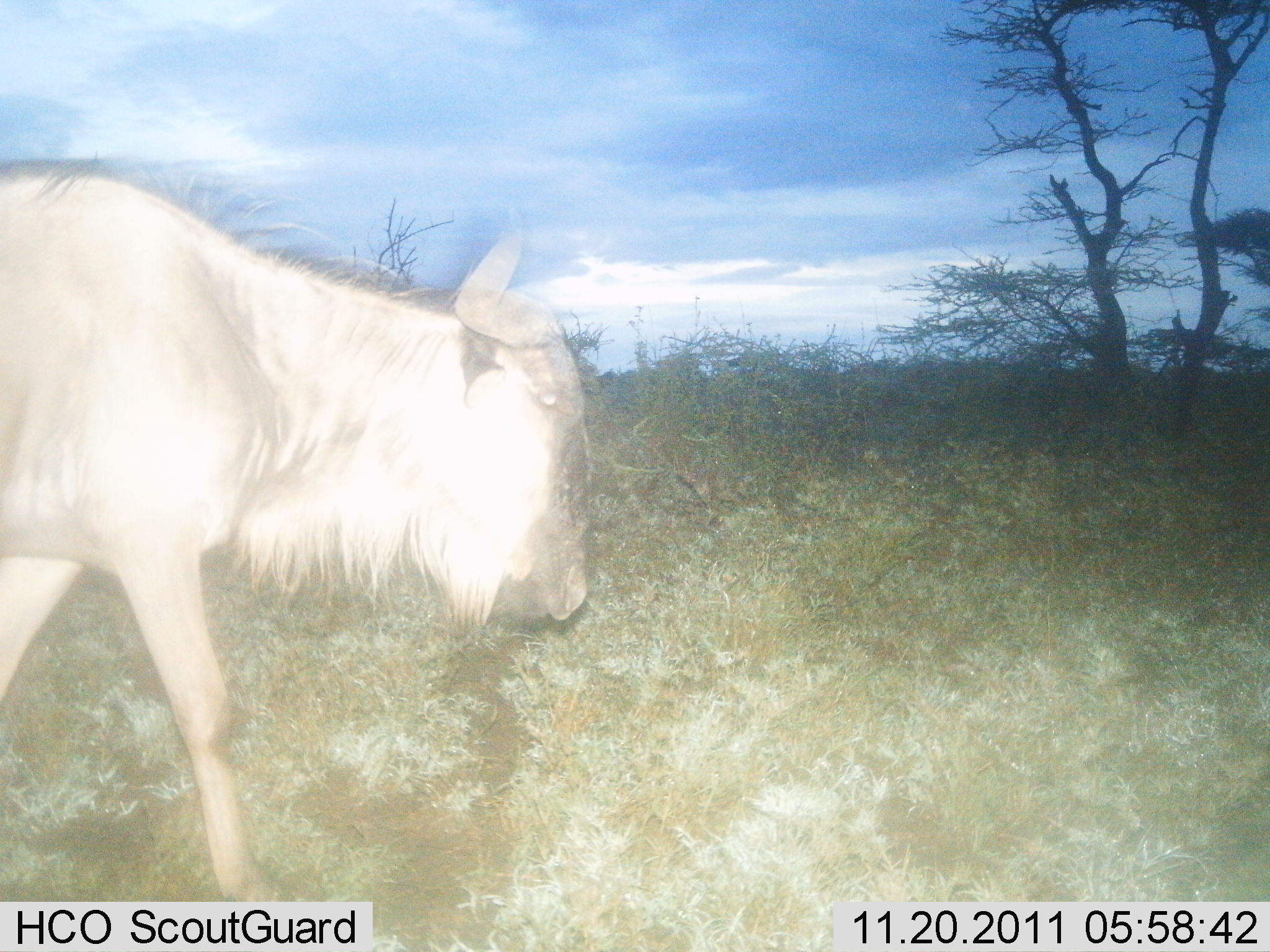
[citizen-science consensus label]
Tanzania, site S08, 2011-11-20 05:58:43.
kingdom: Animalia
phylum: Chordata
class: Mammalia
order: Artiodactyla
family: Bovidae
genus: Connochaetes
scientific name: Connochaetes taurinus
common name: blue wildebeest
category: wildebeest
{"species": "wildebeest (blue wildebeest) (Connochaetes taurinus)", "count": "1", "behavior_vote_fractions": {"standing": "9%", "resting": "0%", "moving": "82%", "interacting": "0%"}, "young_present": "0%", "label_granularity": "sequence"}